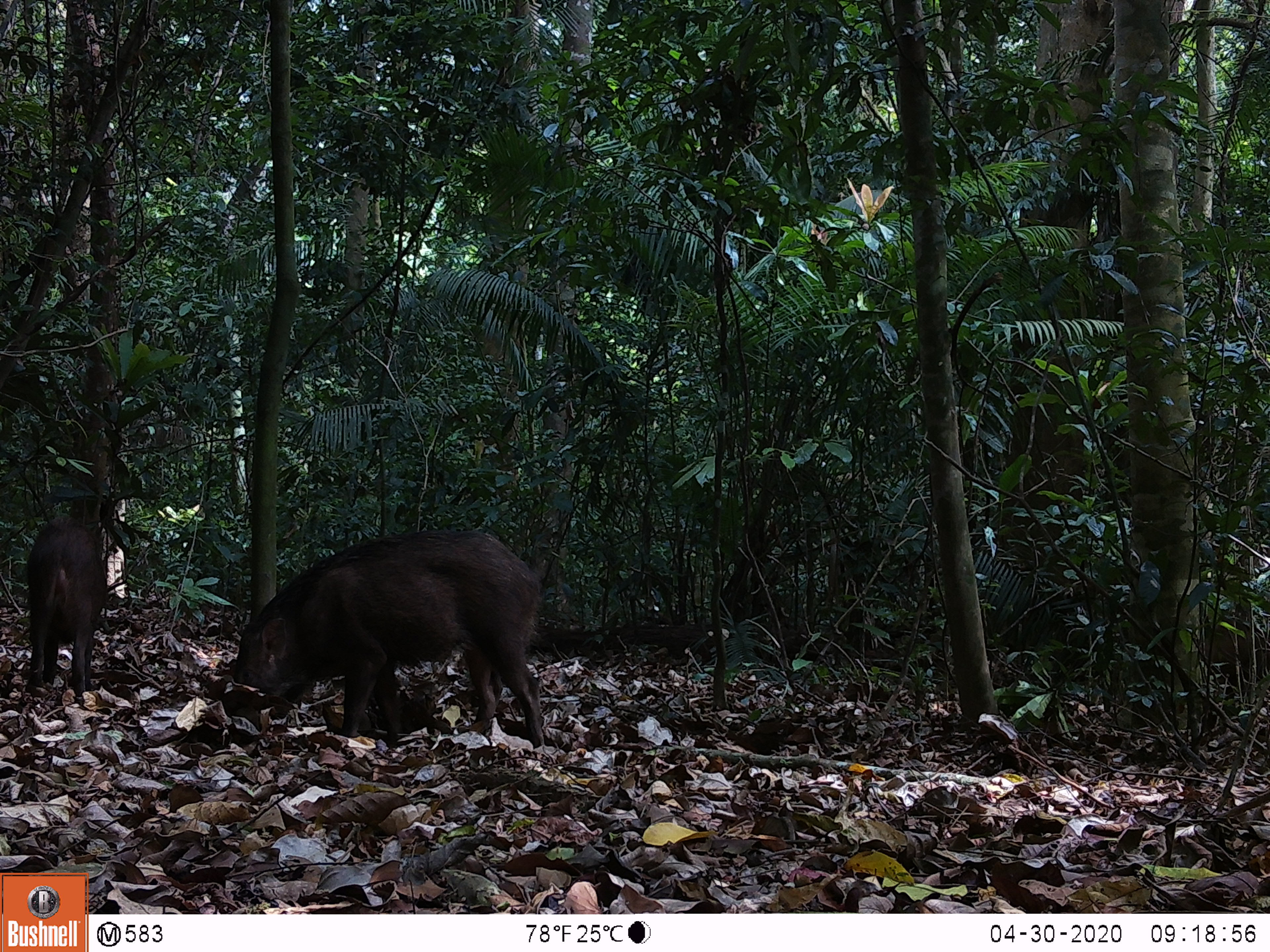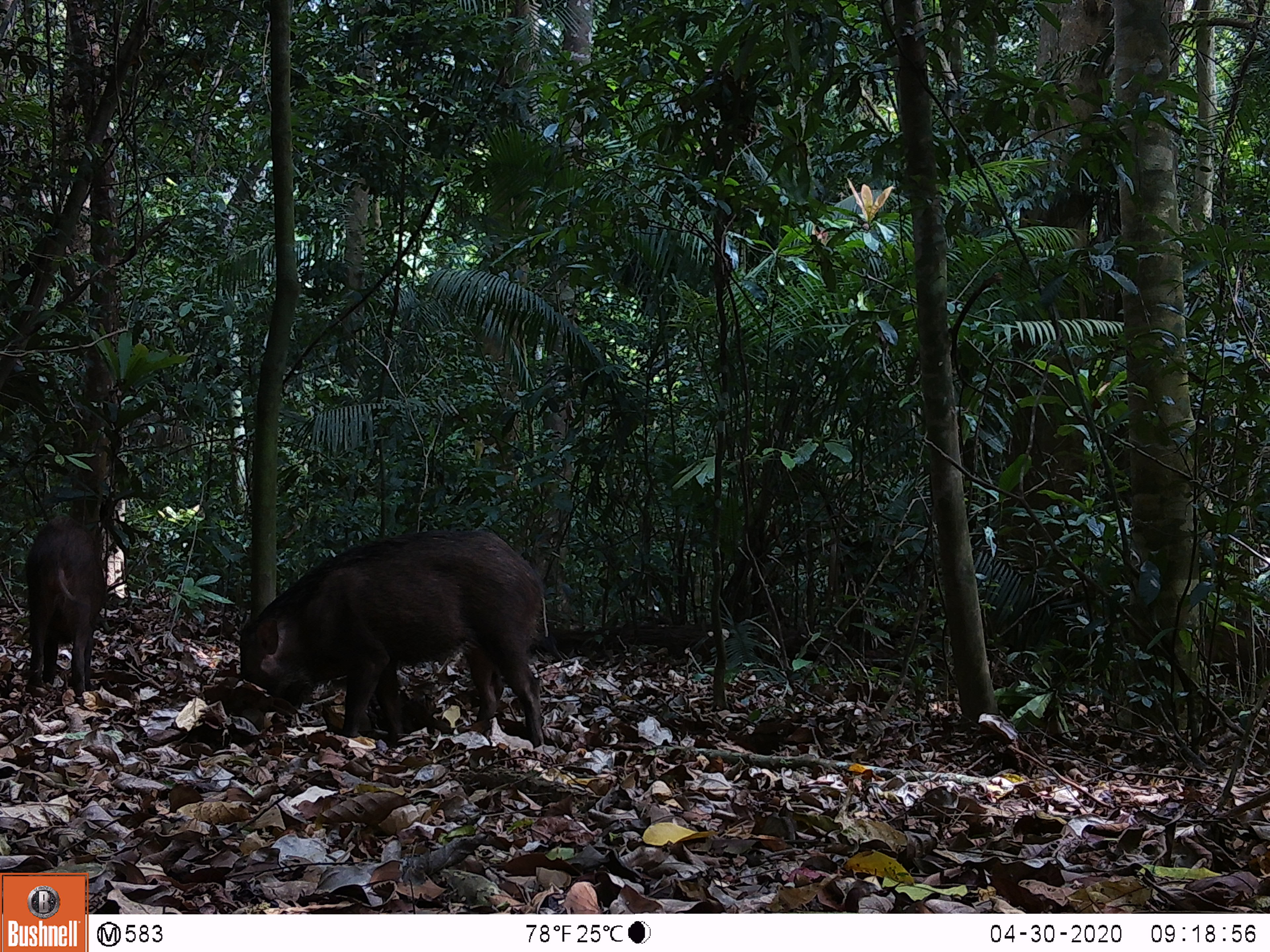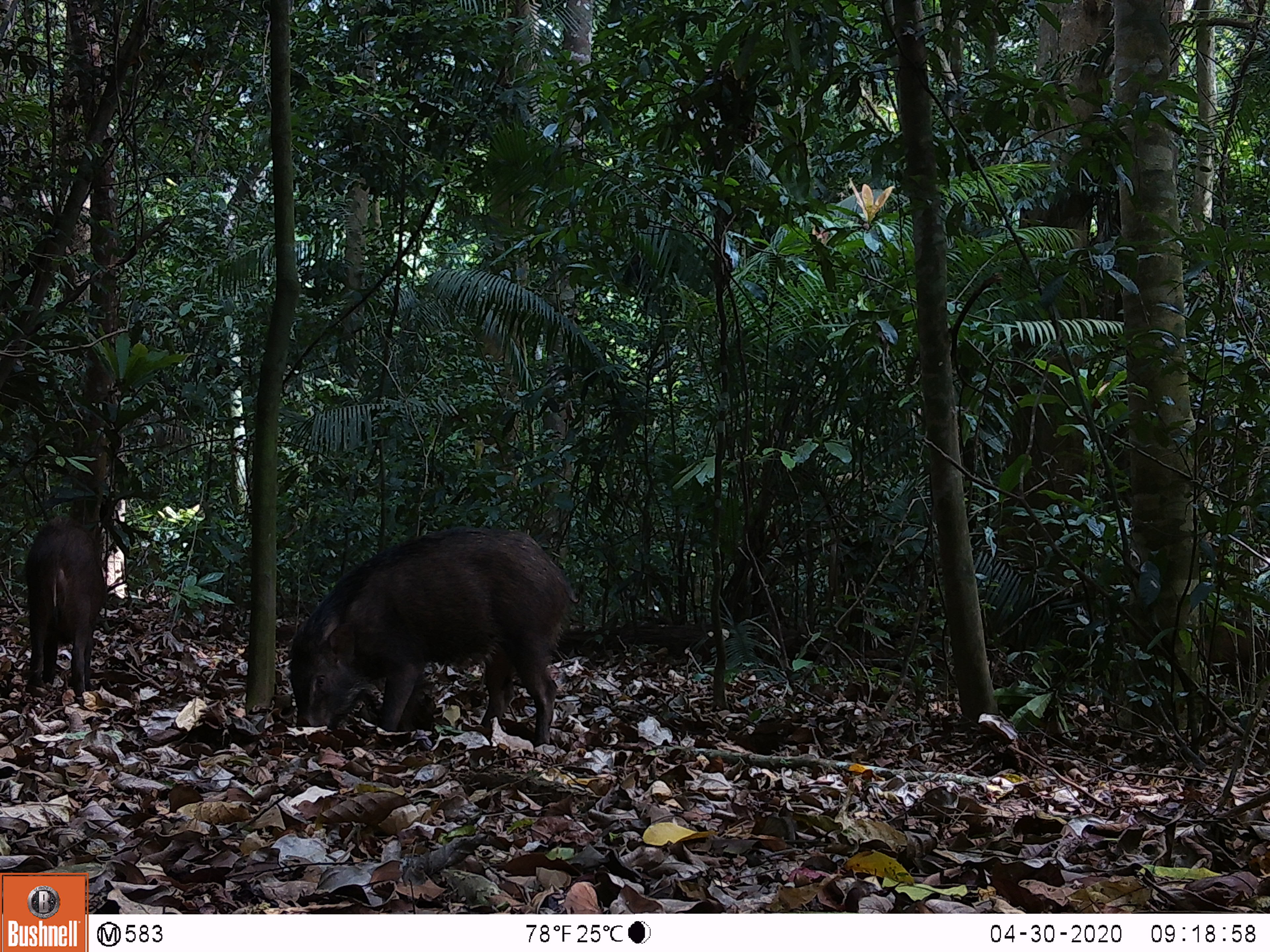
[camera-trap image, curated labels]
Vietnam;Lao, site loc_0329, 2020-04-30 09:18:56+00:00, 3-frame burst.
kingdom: Animalia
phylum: Chordata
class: Mammalia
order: Artiodactyla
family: Suidae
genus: Sus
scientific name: Sus scrofa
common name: eurasian wild pig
Eurasian wild pig (Sus scrofa). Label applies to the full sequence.